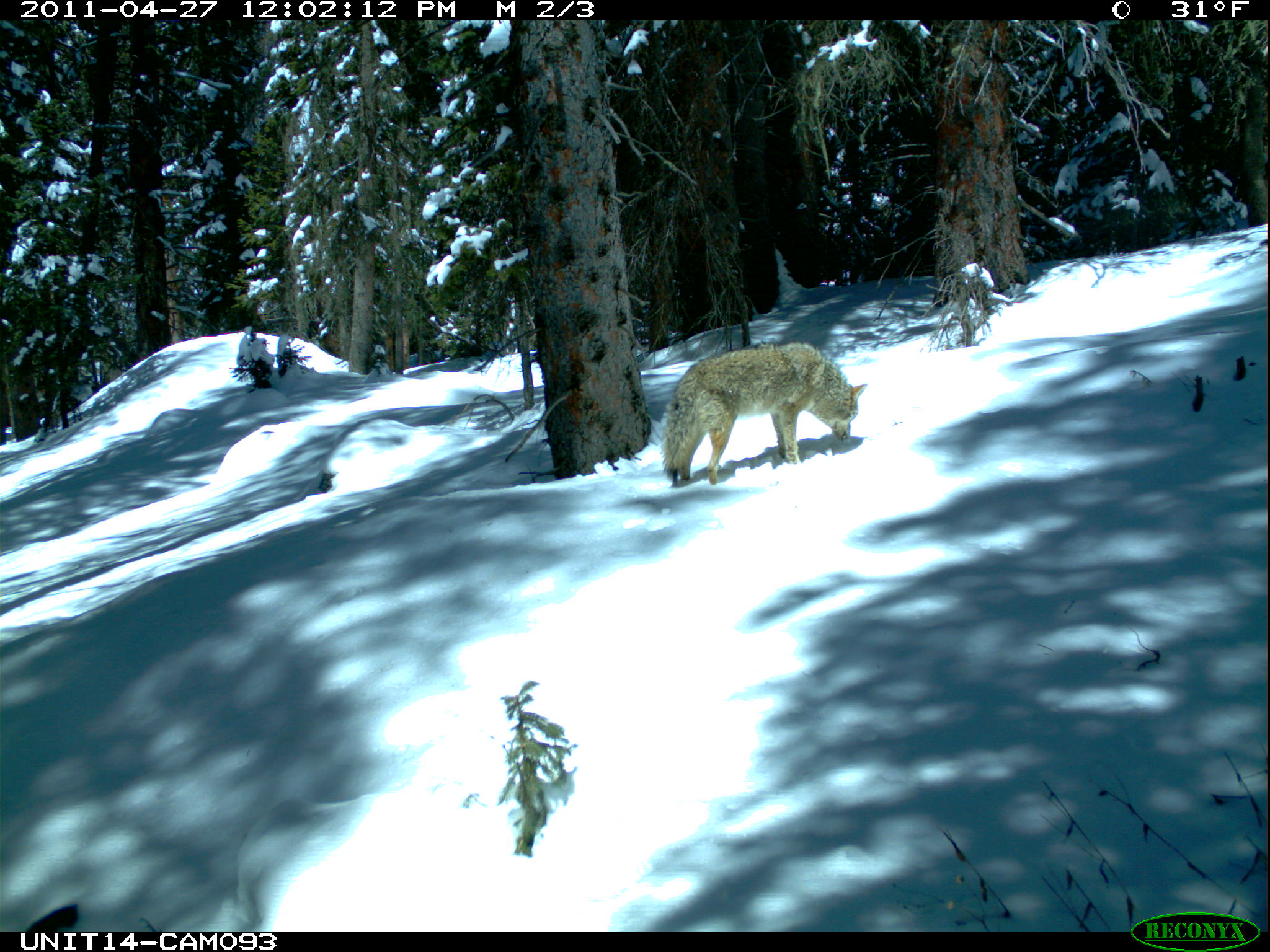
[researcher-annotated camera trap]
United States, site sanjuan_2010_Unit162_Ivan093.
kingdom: Animalia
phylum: Chordata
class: Mammalia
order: Carnivora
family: Canidae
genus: Canis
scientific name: Canis latrans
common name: coyote